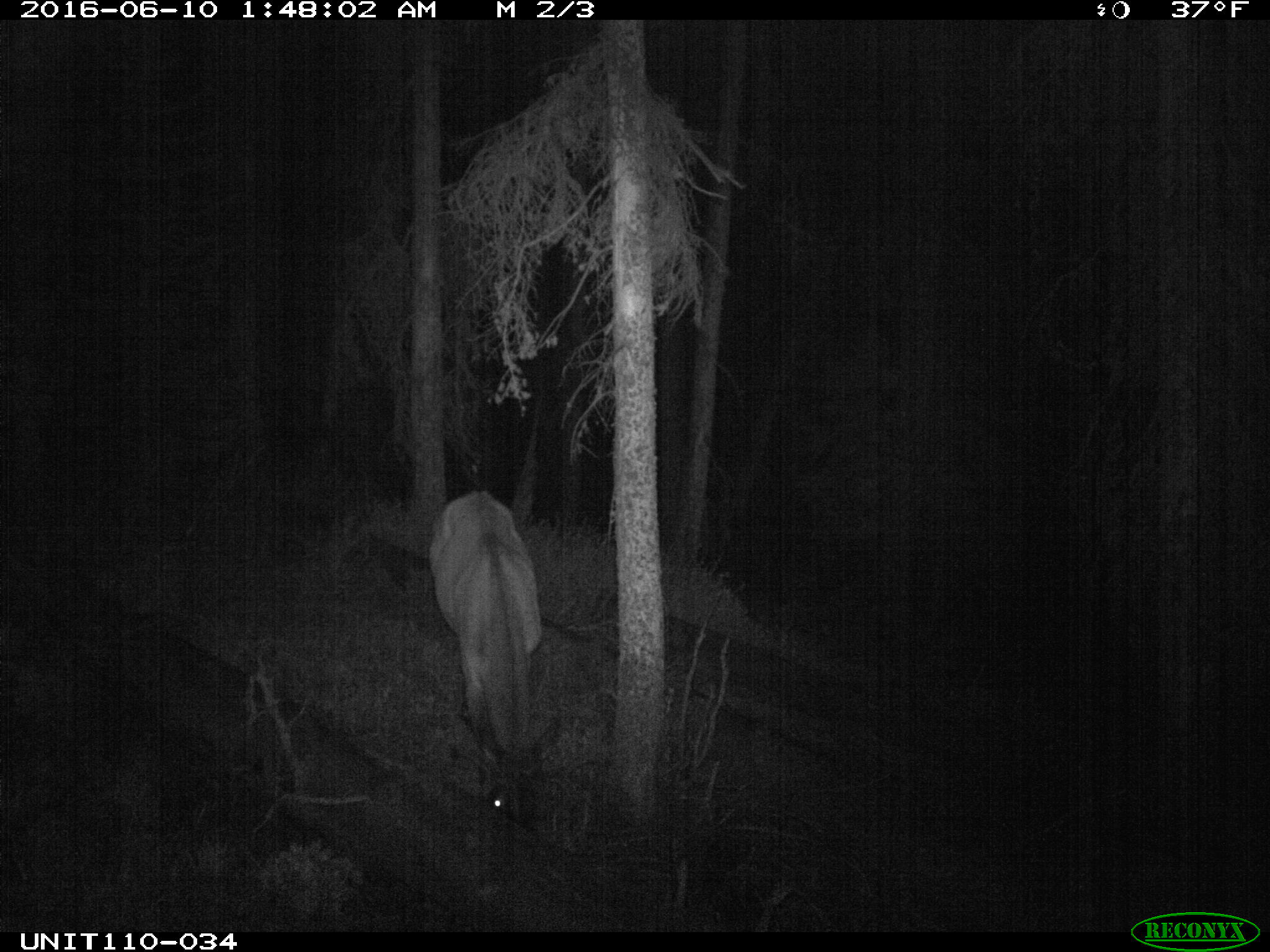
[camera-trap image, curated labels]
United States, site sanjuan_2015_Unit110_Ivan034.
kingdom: Animalia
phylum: Chordata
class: Mammalia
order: Artiodactyla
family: Cervidae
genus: Cervus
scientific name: Cervus elaphus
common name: red deer